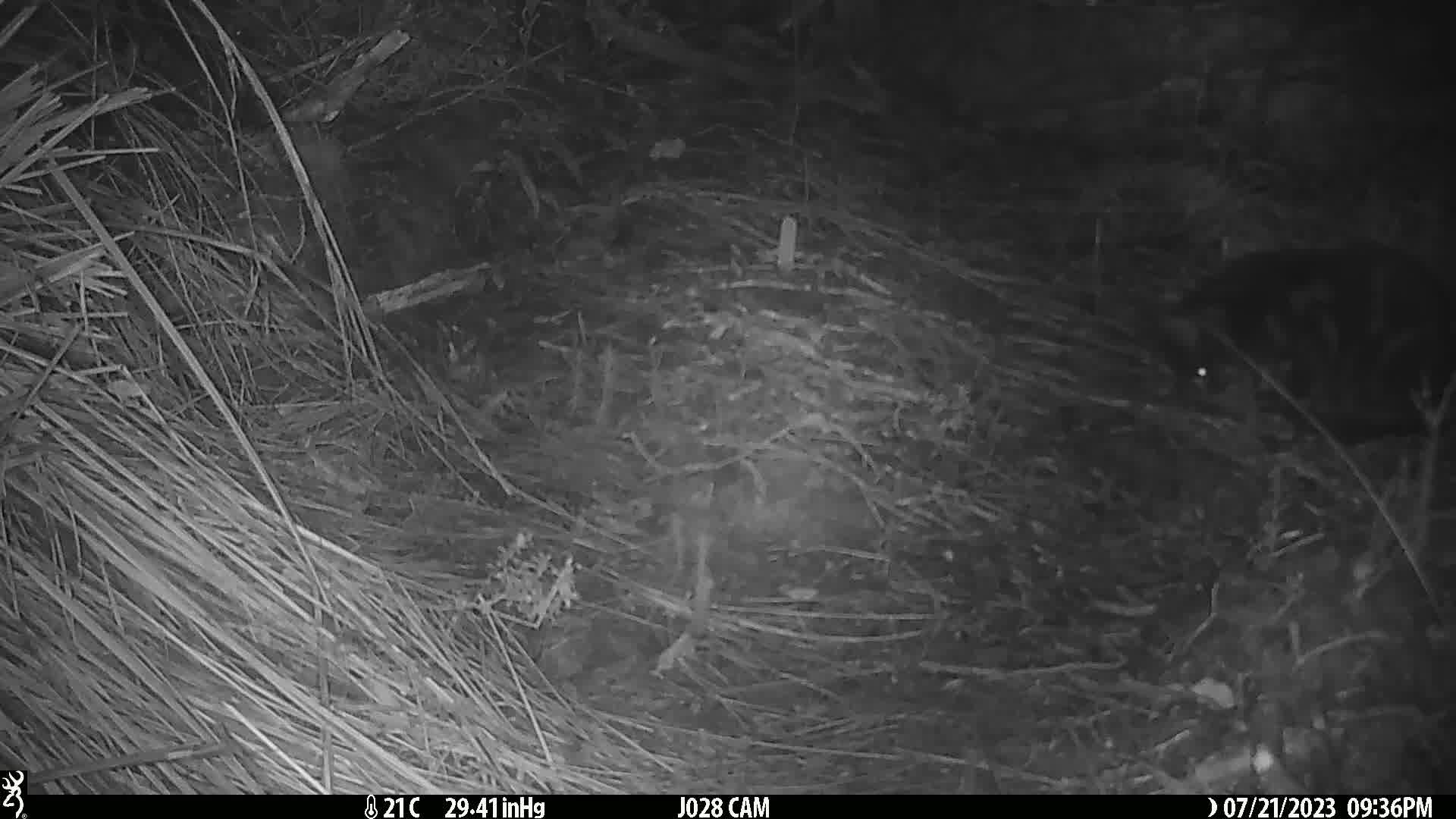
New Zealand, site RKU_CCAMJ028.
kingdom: Animalia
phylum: Chordata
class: Mammalia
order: Carnivora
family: Felidae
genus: Felis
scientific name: Felis catus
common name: domestic cat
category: cat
Cat (domestic cat) (Felis catus).